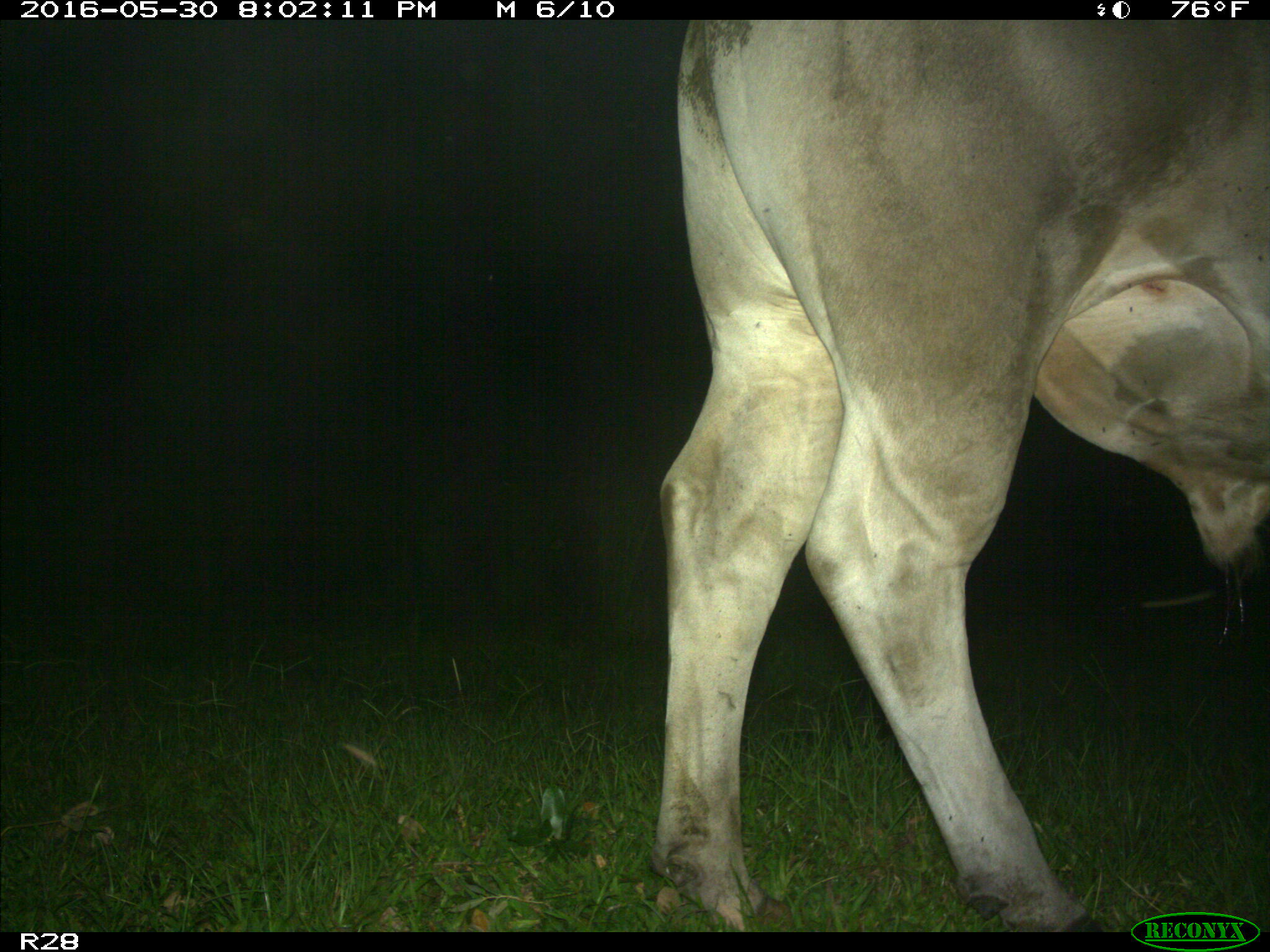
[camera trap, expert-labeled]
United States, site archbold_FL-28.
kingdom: Animalia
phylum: Chordata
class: Mammalia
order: Artiodactyla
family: Bovidae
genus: Bos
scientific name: Bos taurus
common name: domestic cow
Bos taurus (domestic cow).